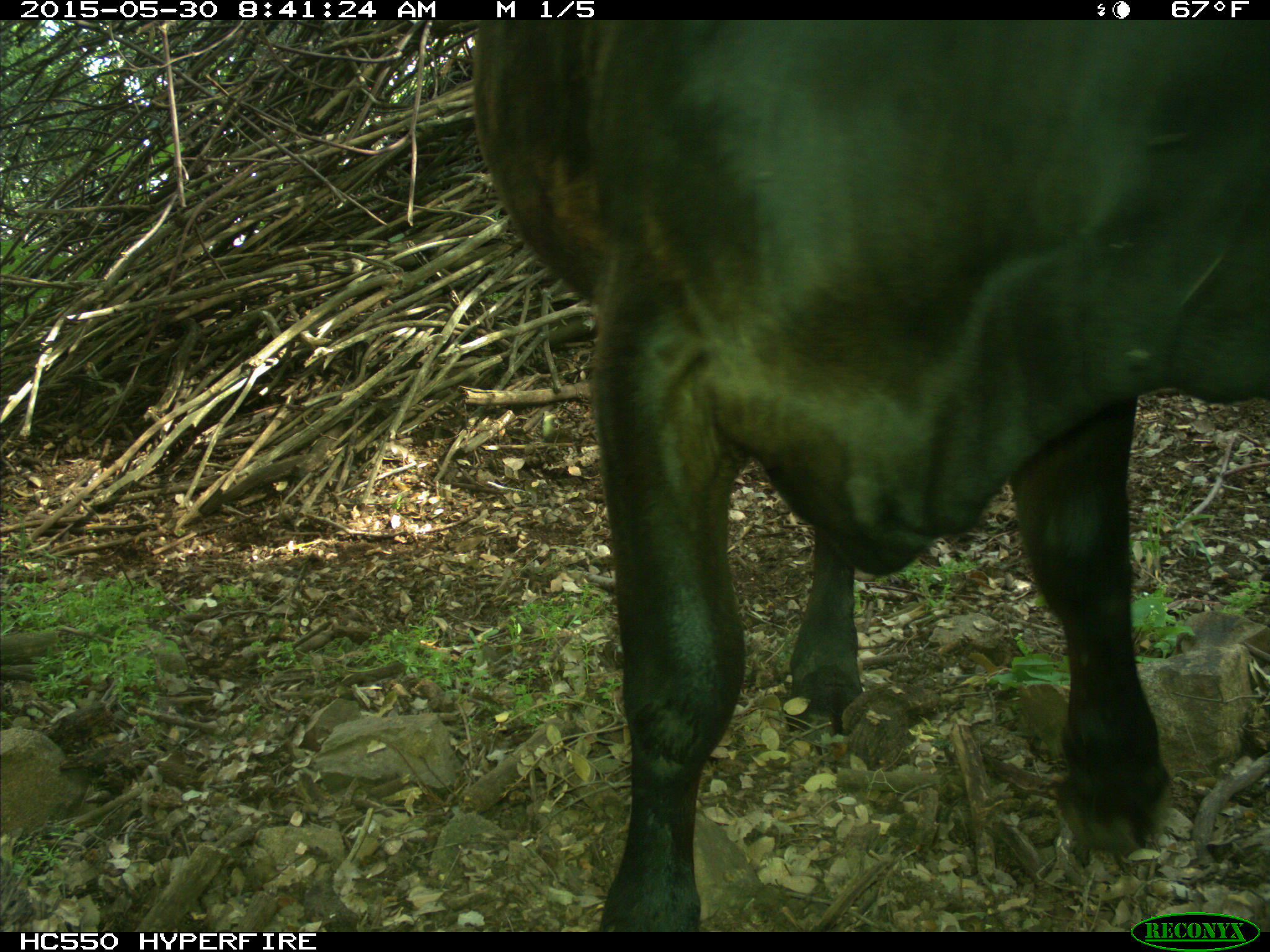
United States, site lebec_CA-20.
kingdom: Animalia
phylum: Chordata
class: Mammalia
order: Artiodactyla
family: Bovidae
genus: Bos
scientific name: Bos taurus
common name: domestic cow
Bos taurus (domestic cow).